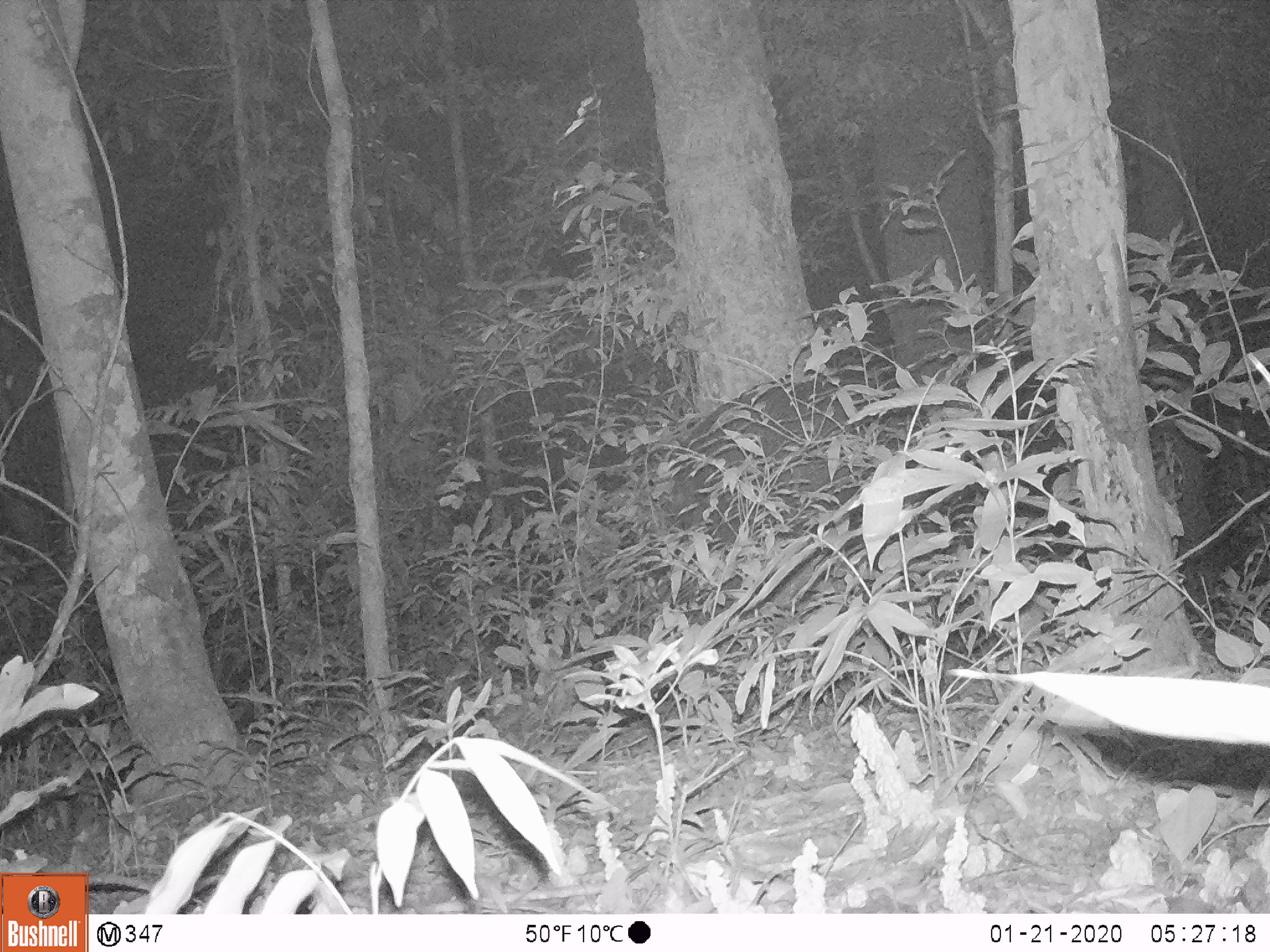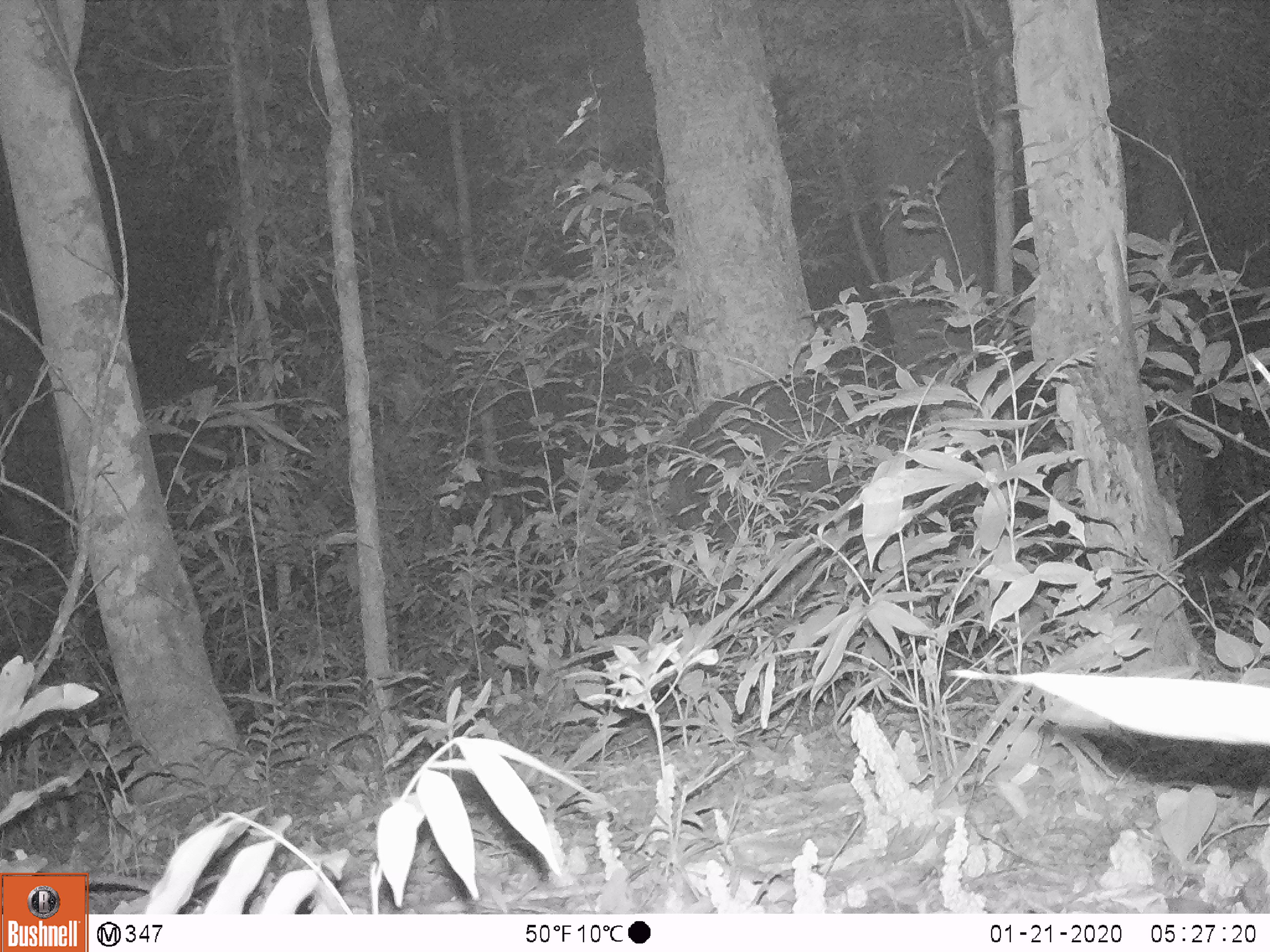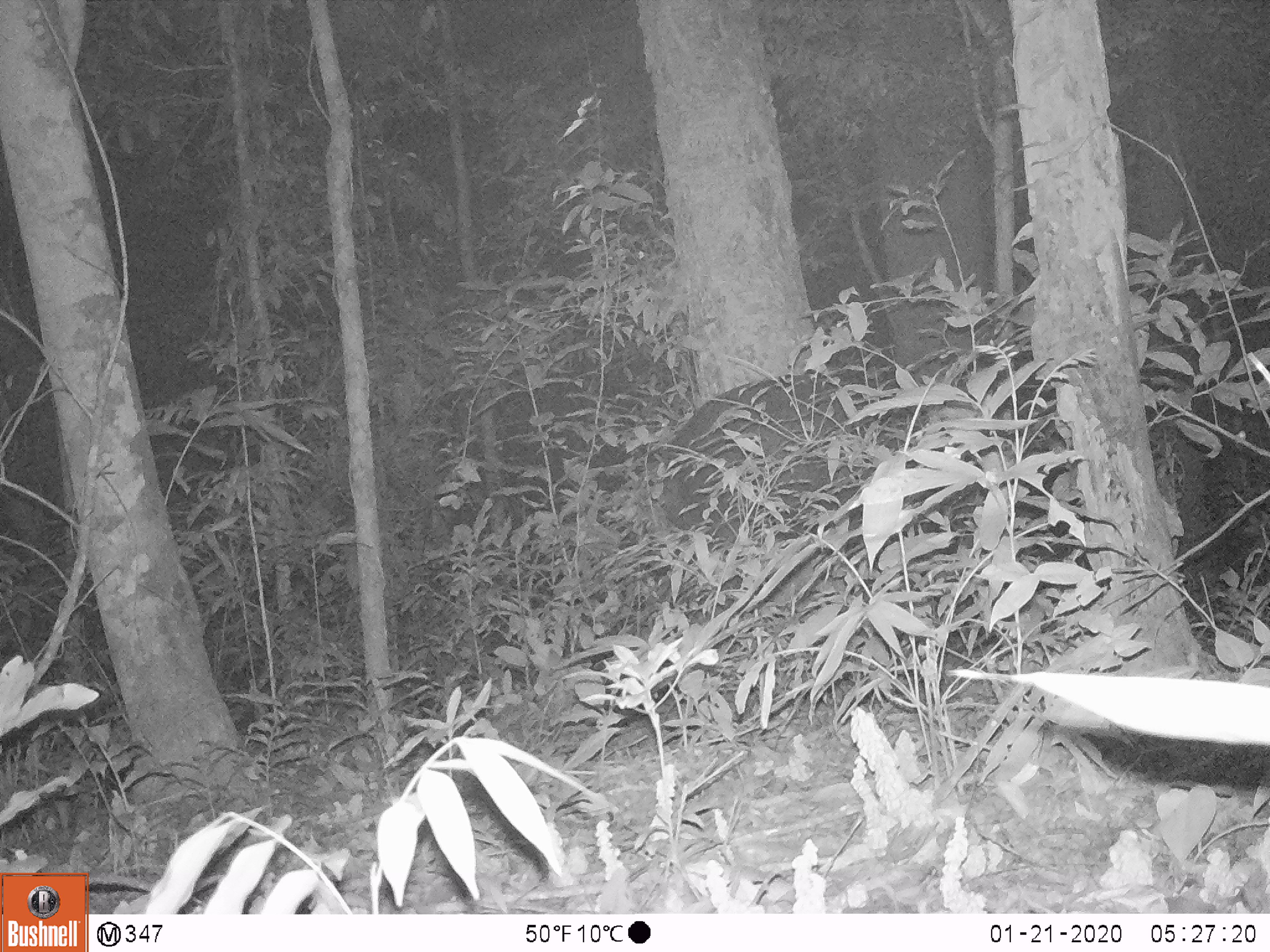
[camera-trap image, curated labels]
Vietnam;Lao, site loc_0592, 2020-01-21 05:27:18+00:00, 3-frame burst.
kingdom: Animalia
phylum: Chordata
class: Mammalia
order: Artiodactyla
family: Bovidae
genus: Capricornis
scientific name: Capricornis sumatraensis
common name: chinese serow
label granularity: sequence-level